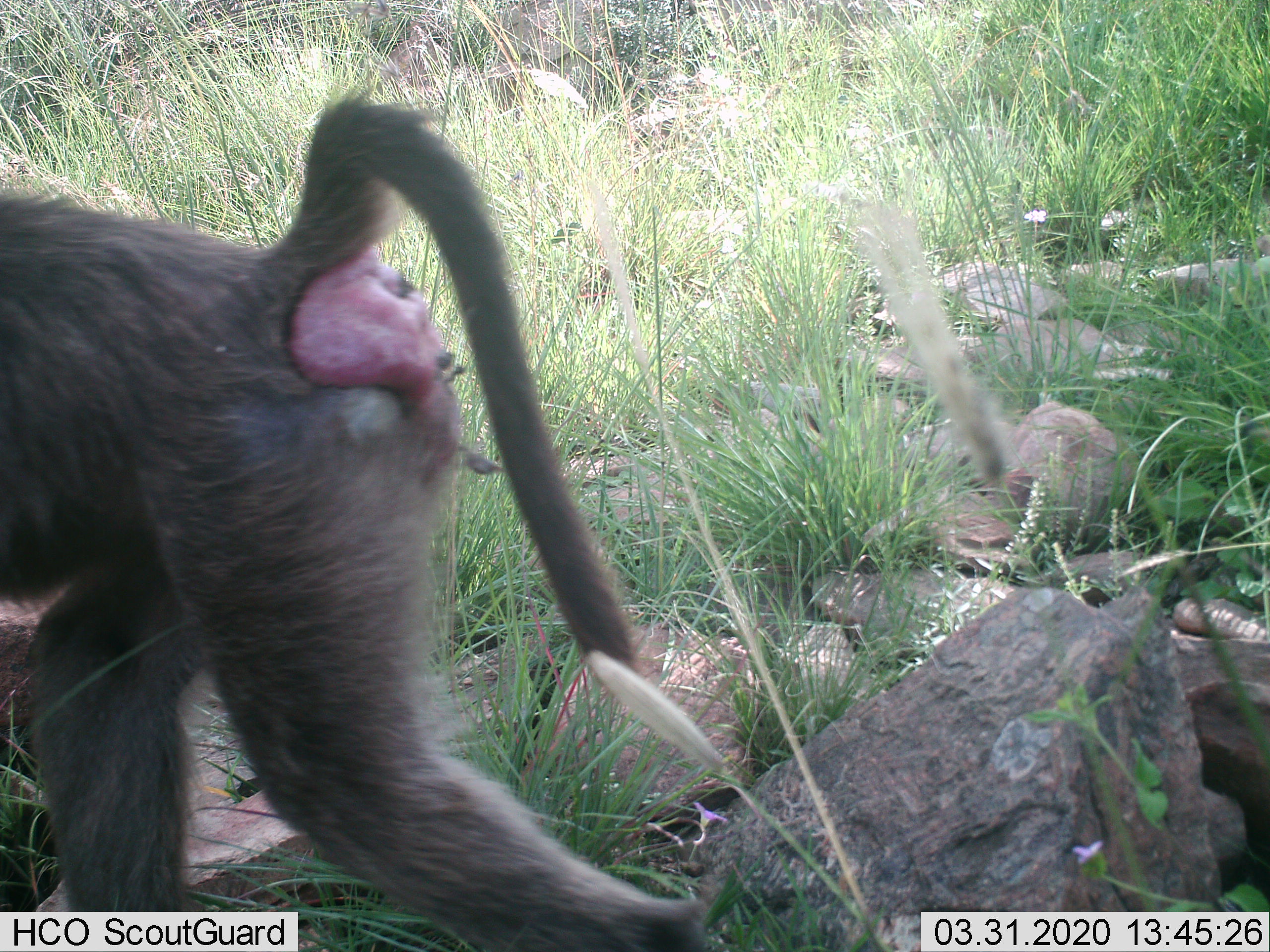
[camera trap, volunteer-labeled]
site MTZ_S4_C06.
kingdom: Animalia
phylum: Chordata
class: Mammalia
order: Primates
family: Cercopithecidae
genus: Papio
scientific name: Papio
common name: baboon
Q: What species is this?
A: Baboon (Papio).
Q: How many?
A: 1.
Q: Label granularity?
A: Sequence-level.